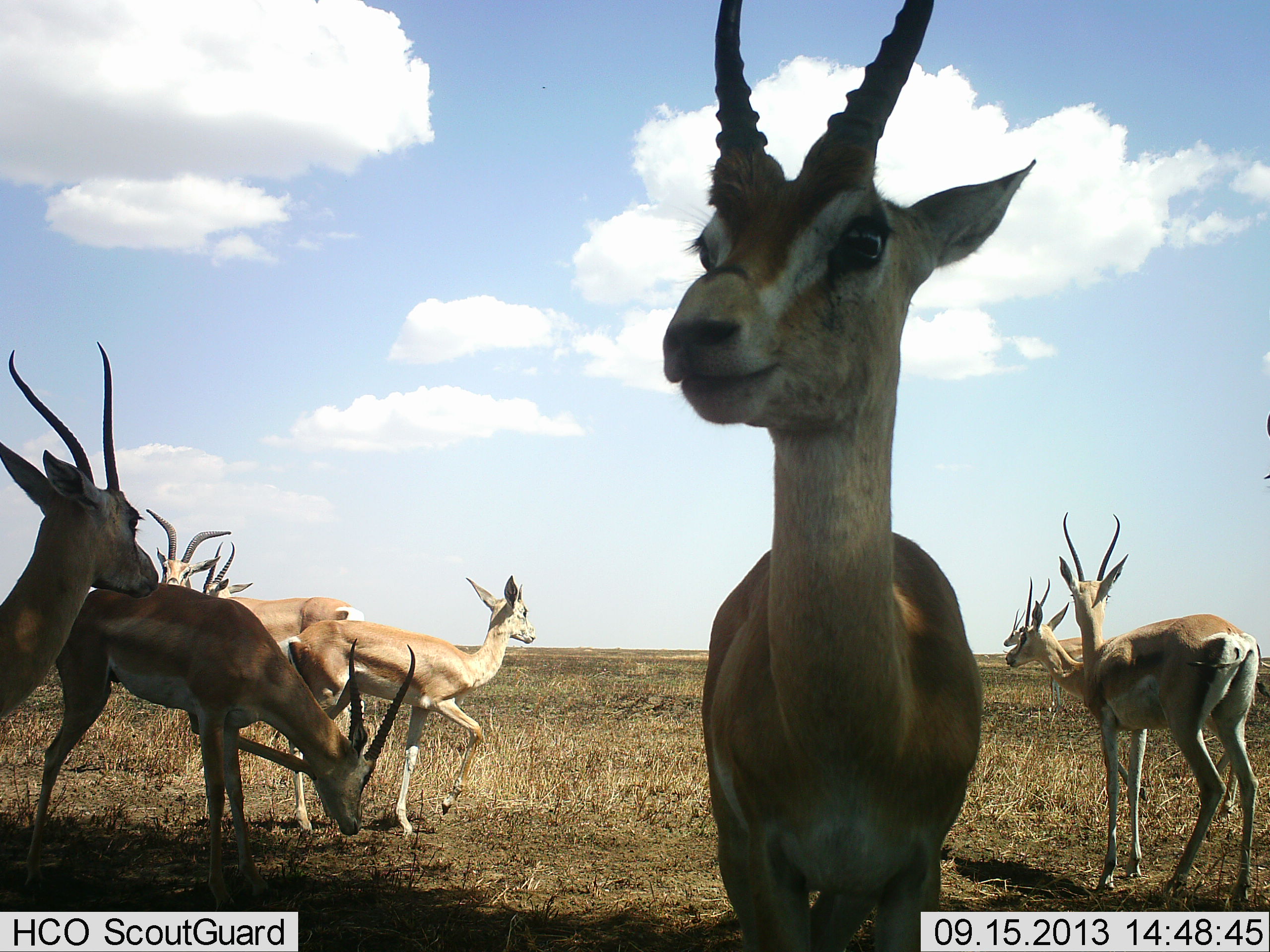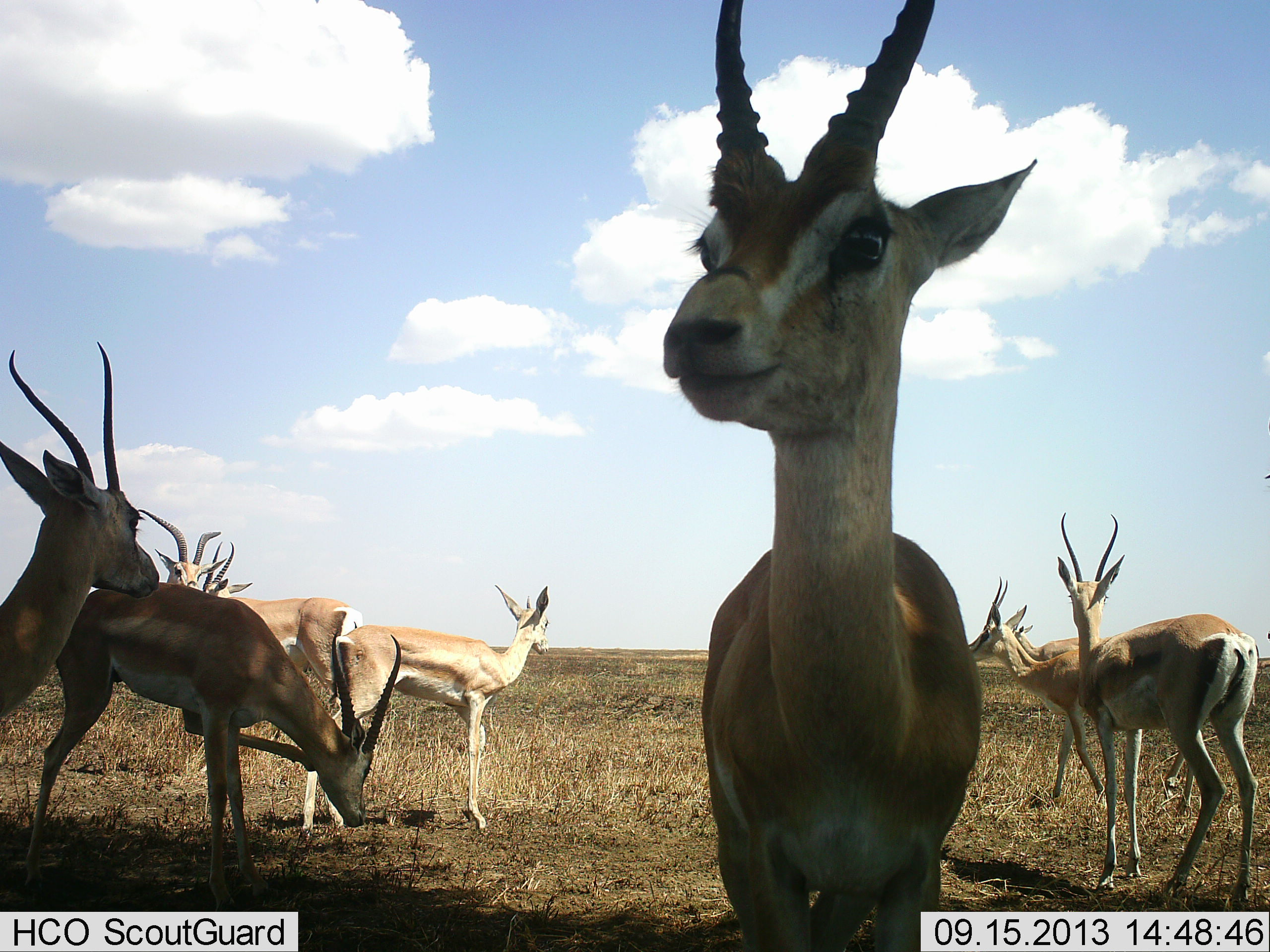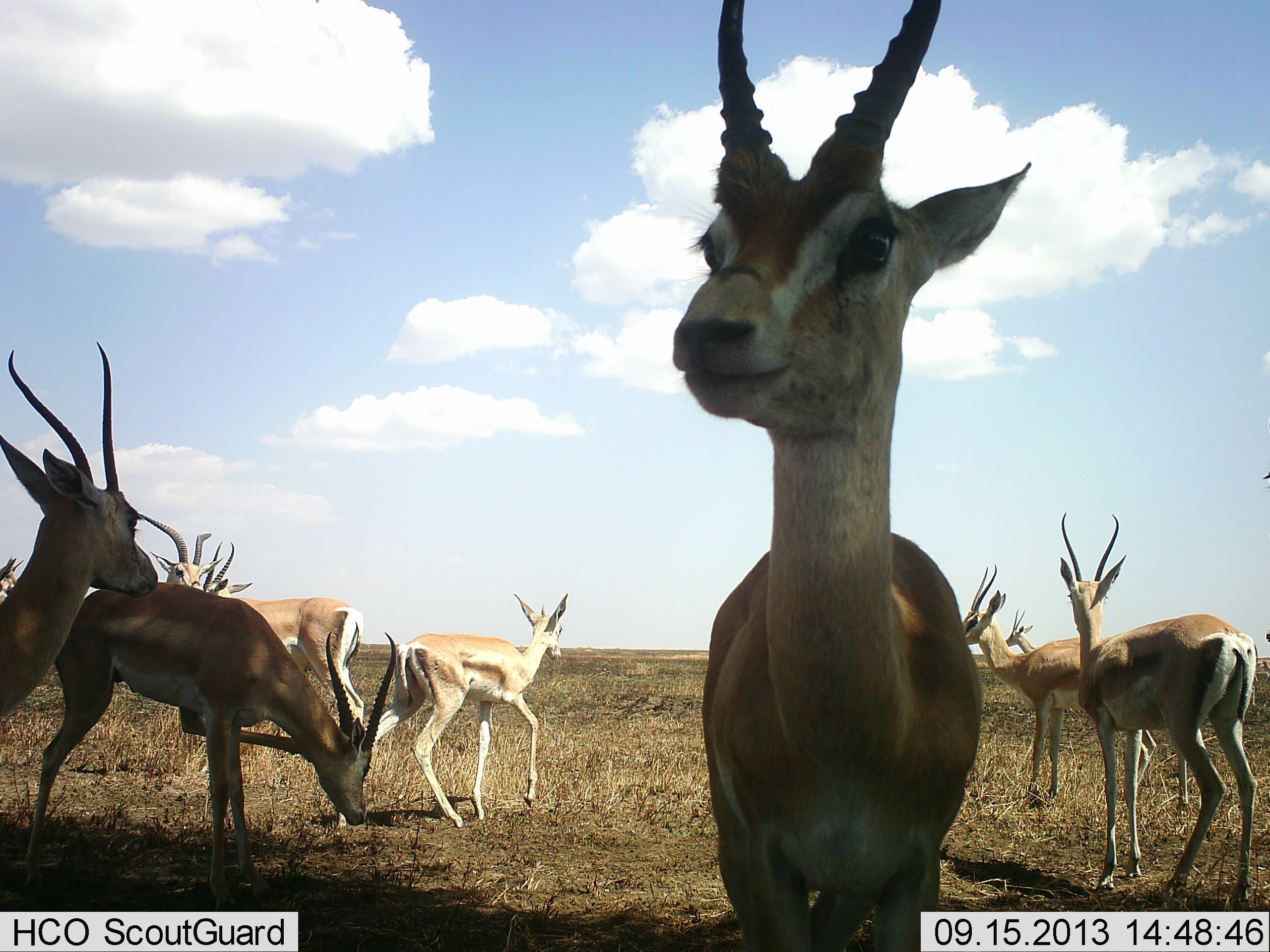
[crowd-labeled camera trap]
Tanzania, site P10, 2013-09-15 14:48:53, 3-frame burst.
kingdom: Animalia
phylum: Chordata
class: Mammalia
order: Artiodactyla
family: Bovidae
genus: Nanger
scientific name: Nanger granti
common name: grant's gazelle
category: gazellegrants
Gazellegrants (grant's gazelle) (Nanger granti), count 10. Behavior (volunteer vote fractions): standing 90%, resting 0%, moving 30%, interacting 10%. Young present (vote fraction): 10%. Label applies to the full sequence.